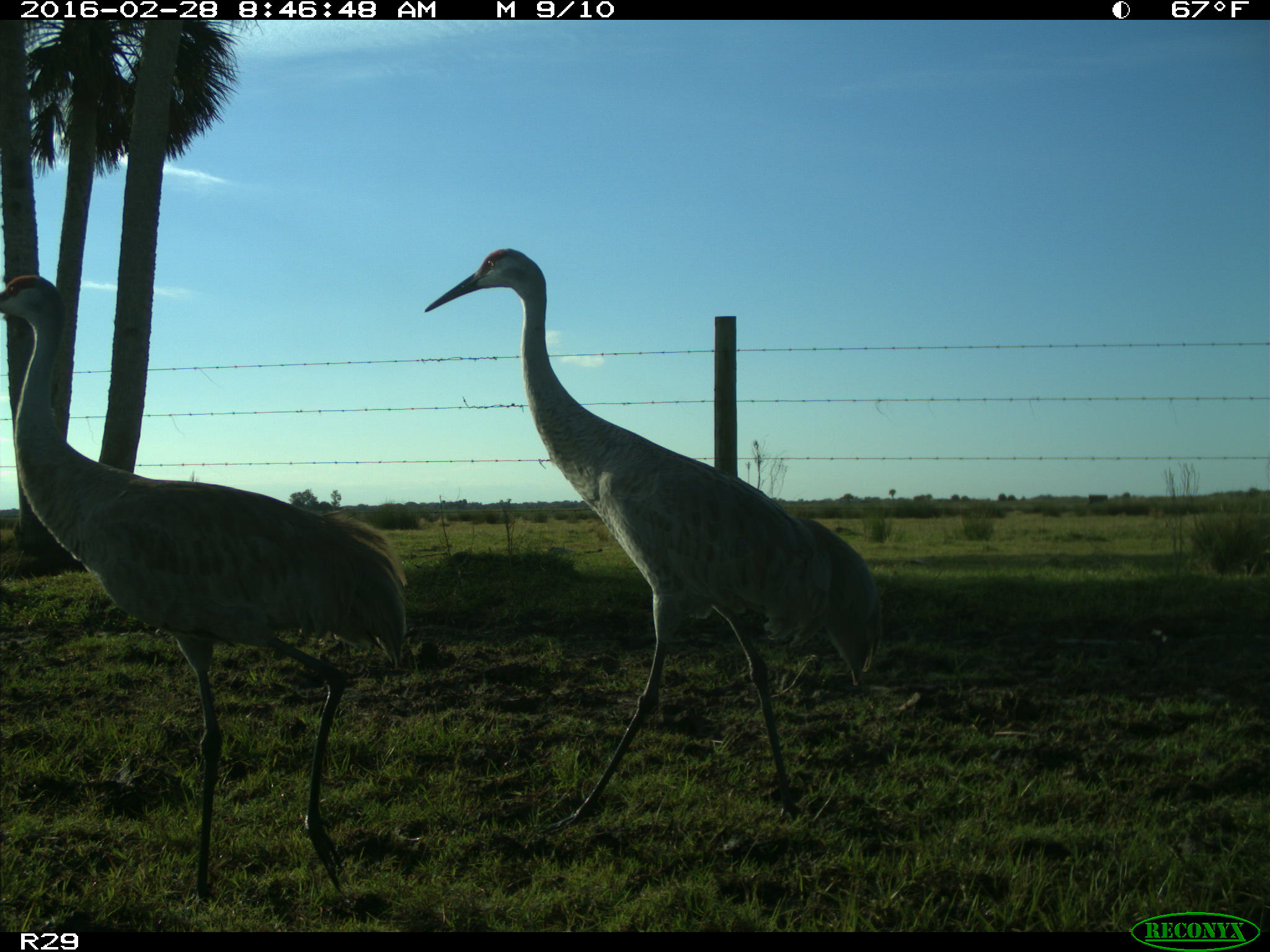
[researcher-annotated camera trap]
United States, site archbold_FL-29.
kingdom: Animalia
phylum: Chordata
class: Aves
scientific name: Aves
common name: birds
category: unidentified bird